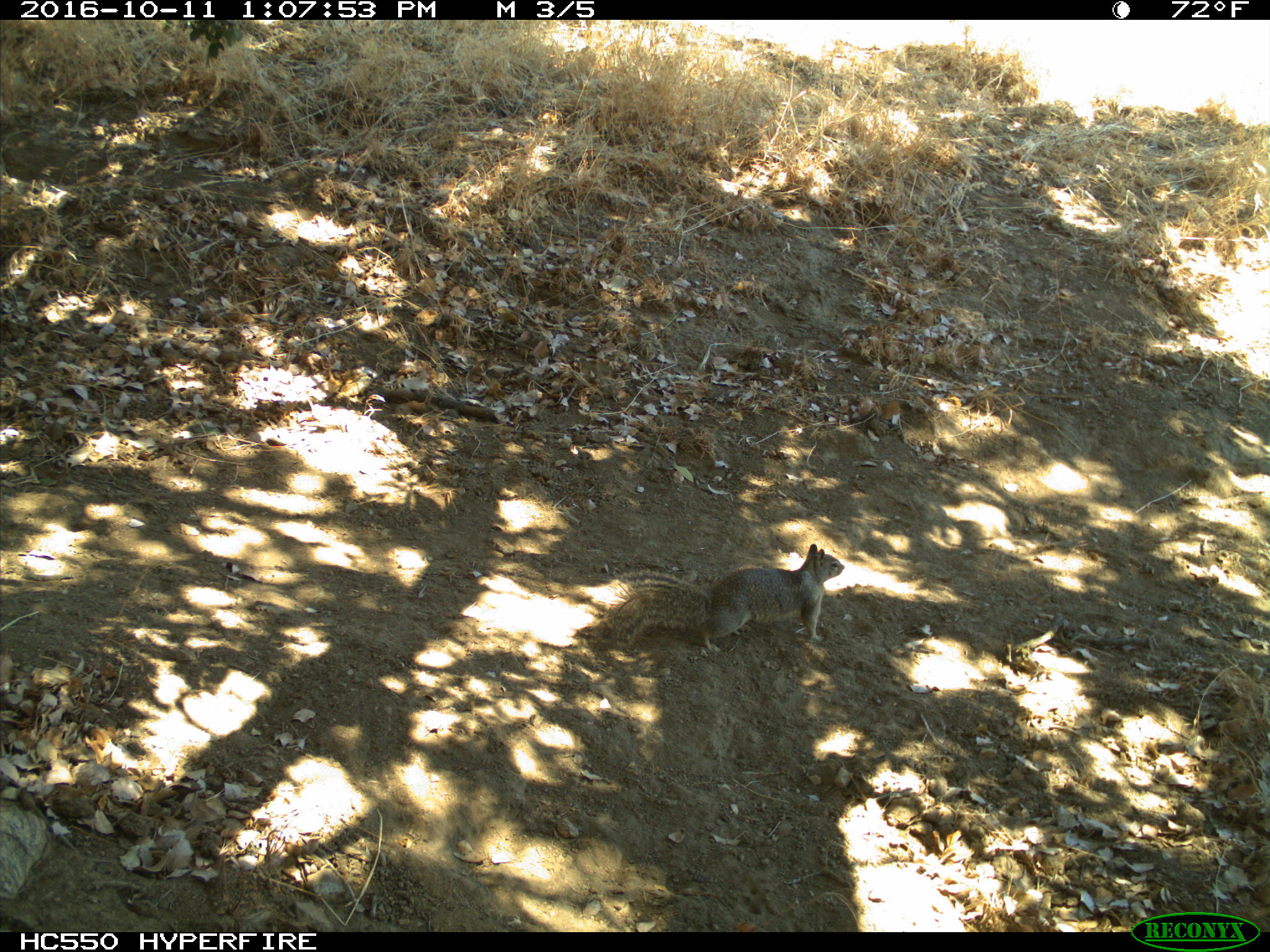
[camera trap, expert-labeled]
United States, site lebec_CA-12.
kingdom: Animalia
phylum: Chordata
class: Mammalia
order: Rodentia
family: Sciuridae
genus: Otospermophilus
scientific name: Otospermophilus beecheyi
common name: california ground squirrel